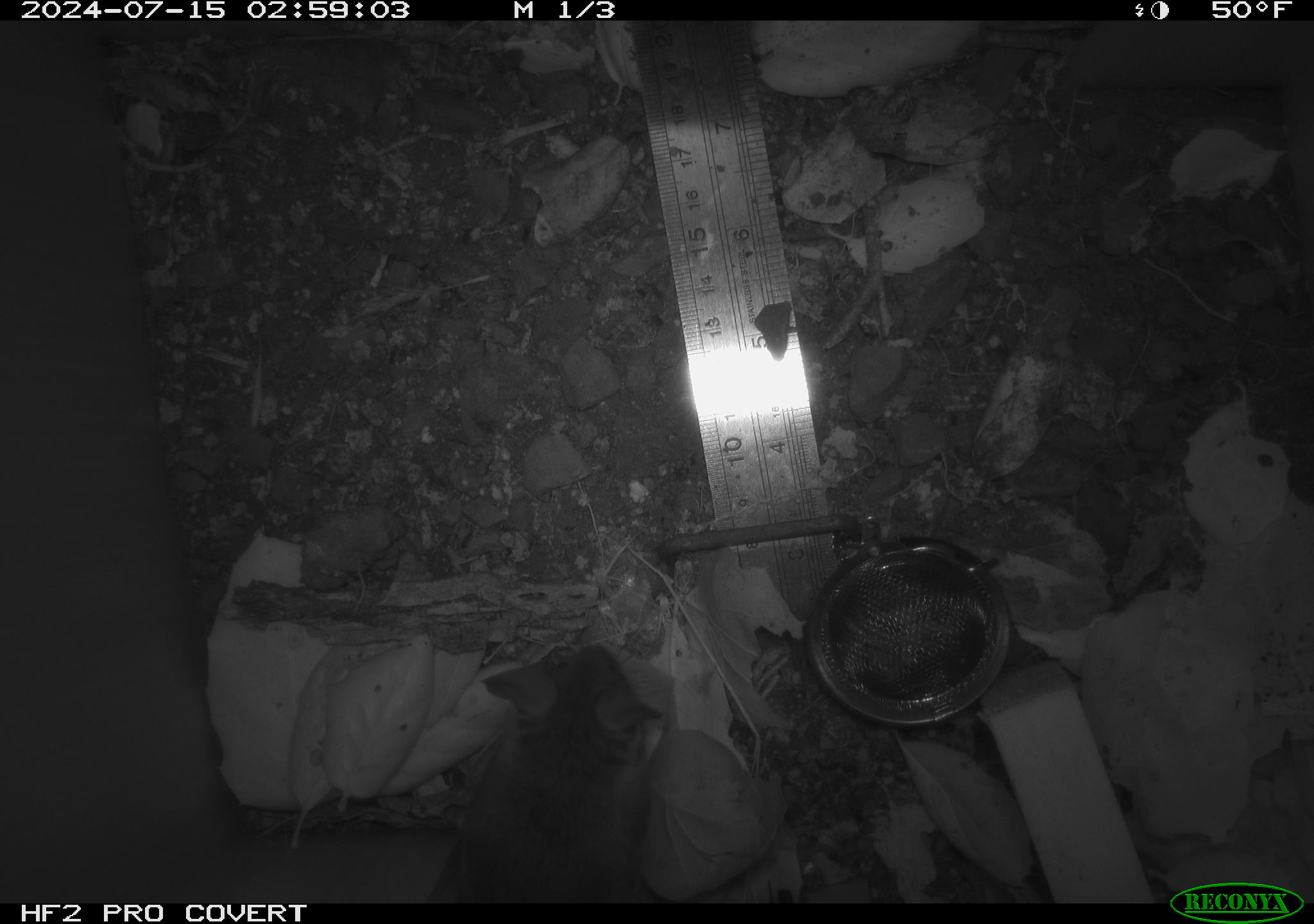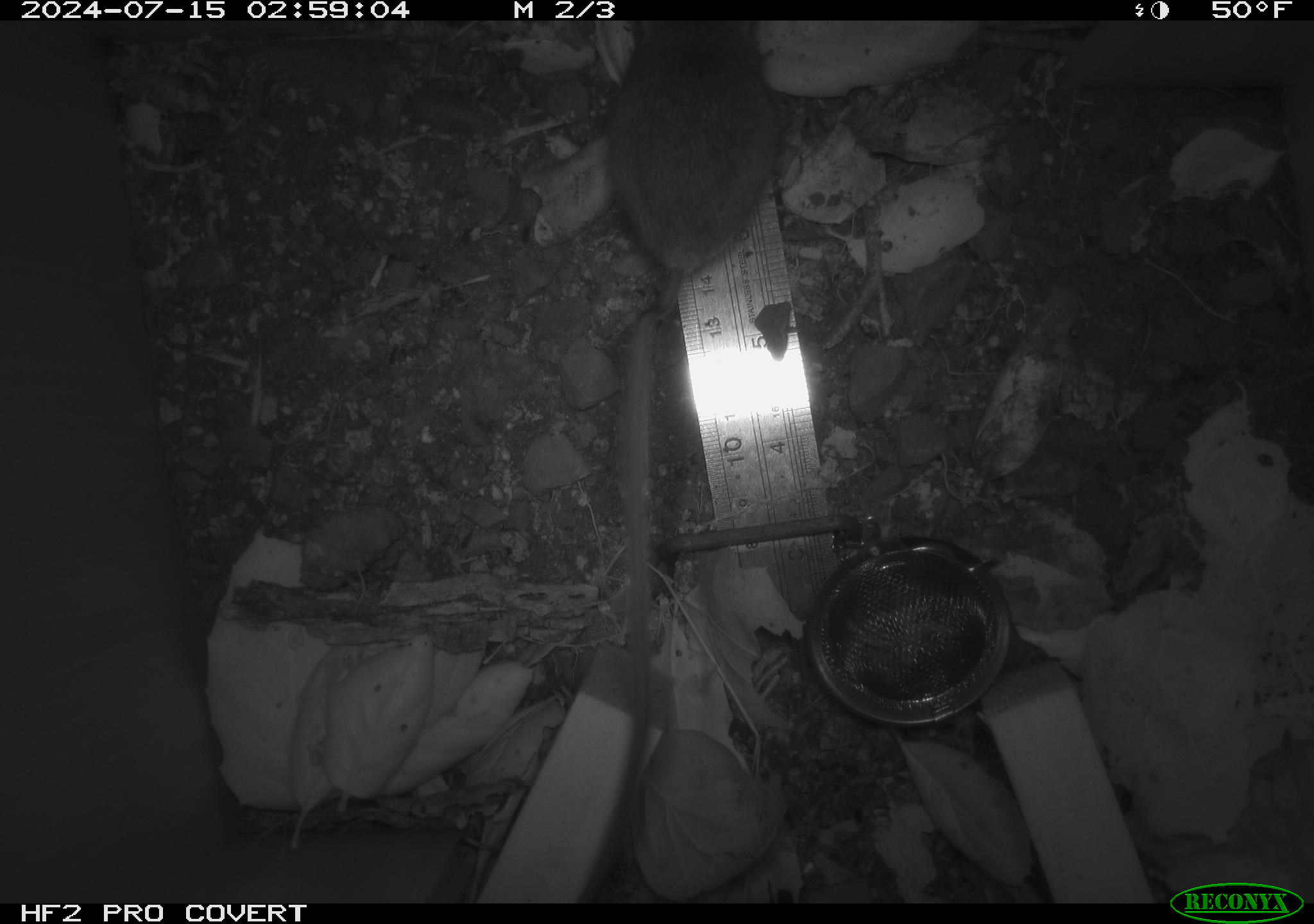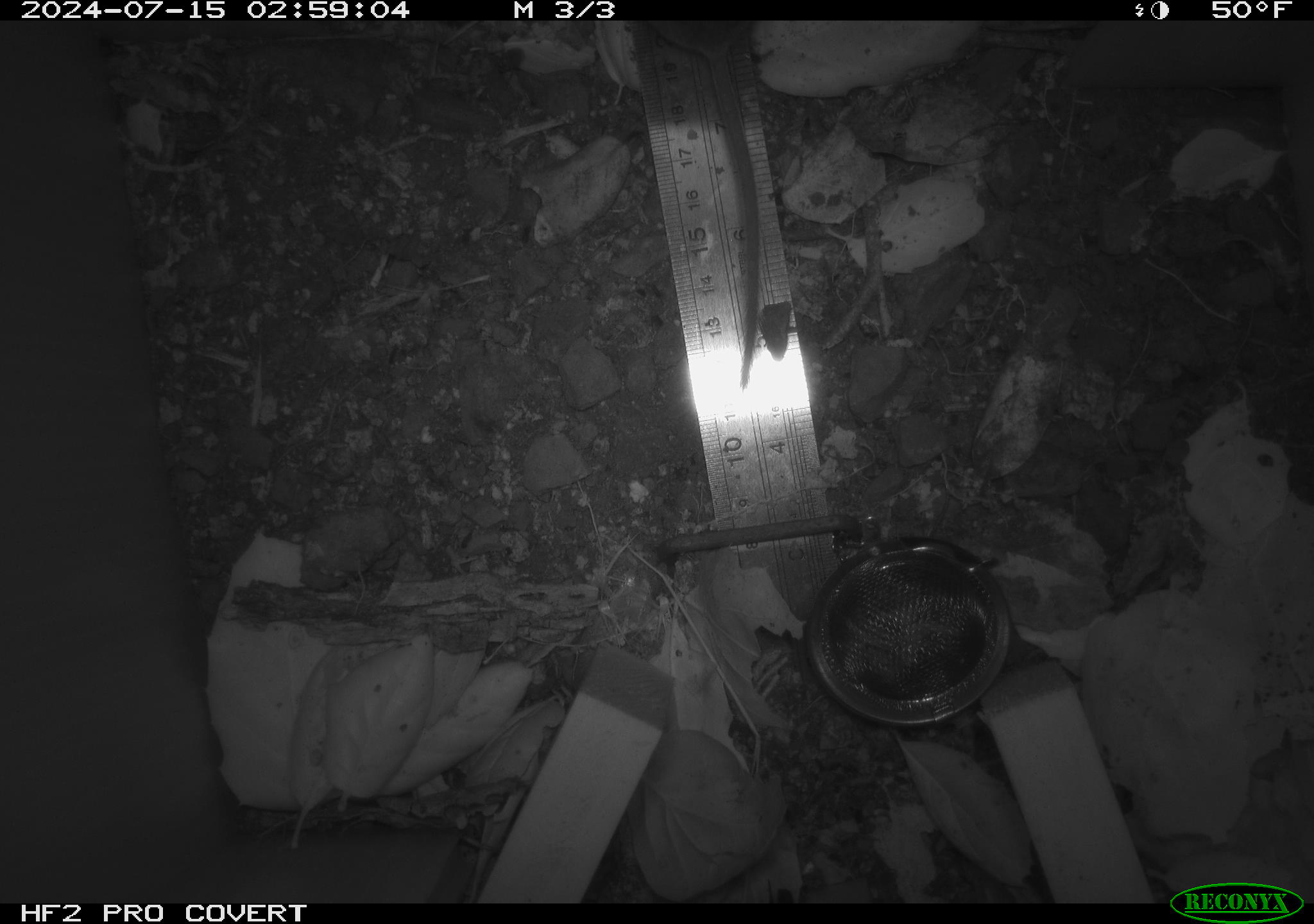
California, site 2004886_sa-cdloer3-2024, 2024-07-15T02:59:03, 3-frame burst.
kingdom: Animalia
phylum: Chordata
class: Mammalia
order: Rodentia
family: Cricetidae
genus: Neotoma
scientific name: Neotoma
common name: pack rat or woodrat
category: neotoma species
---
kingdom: Animalia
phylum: Chordata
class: Mammalia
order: Rodentia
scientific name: Rodentia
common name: rodent